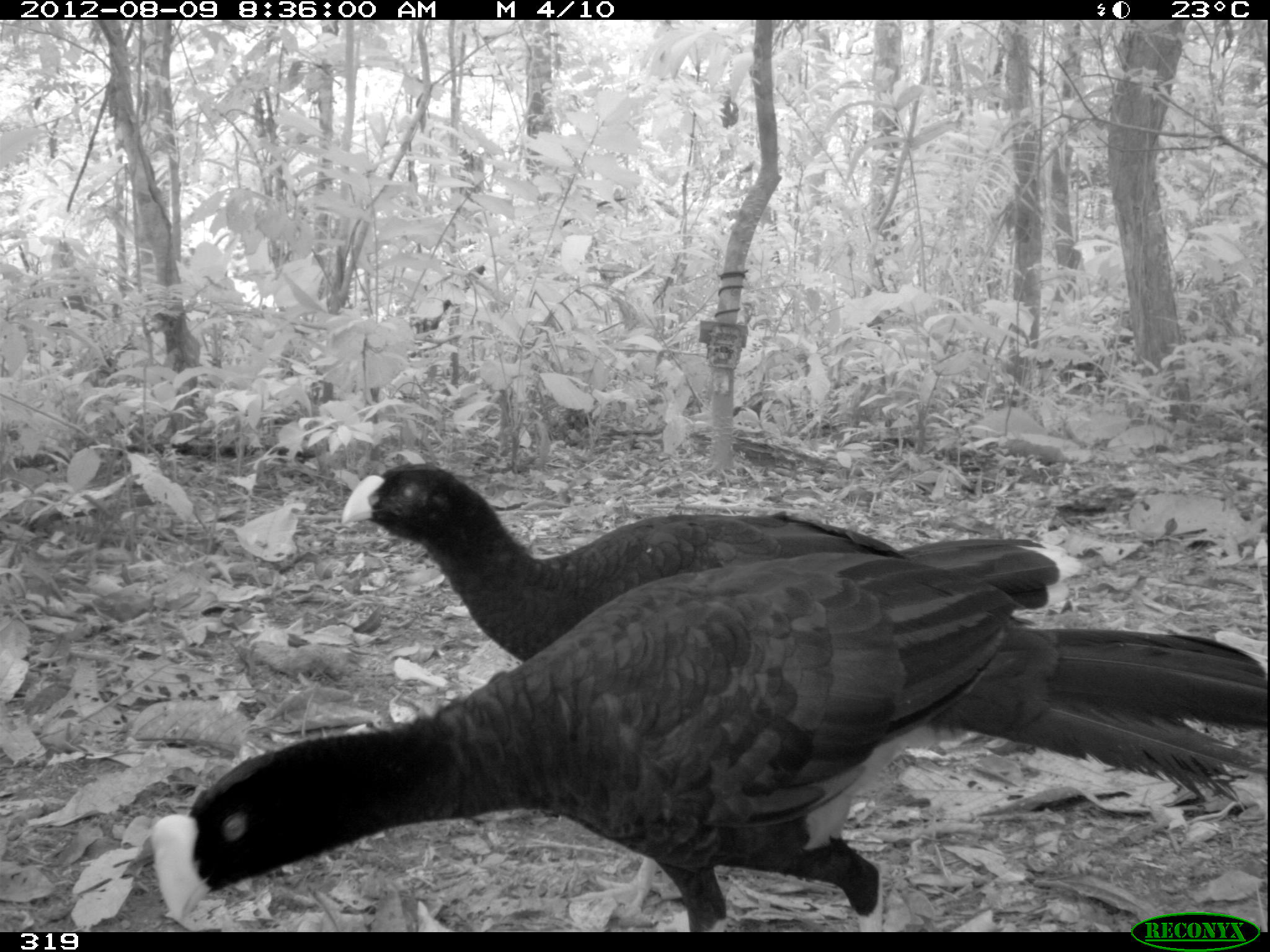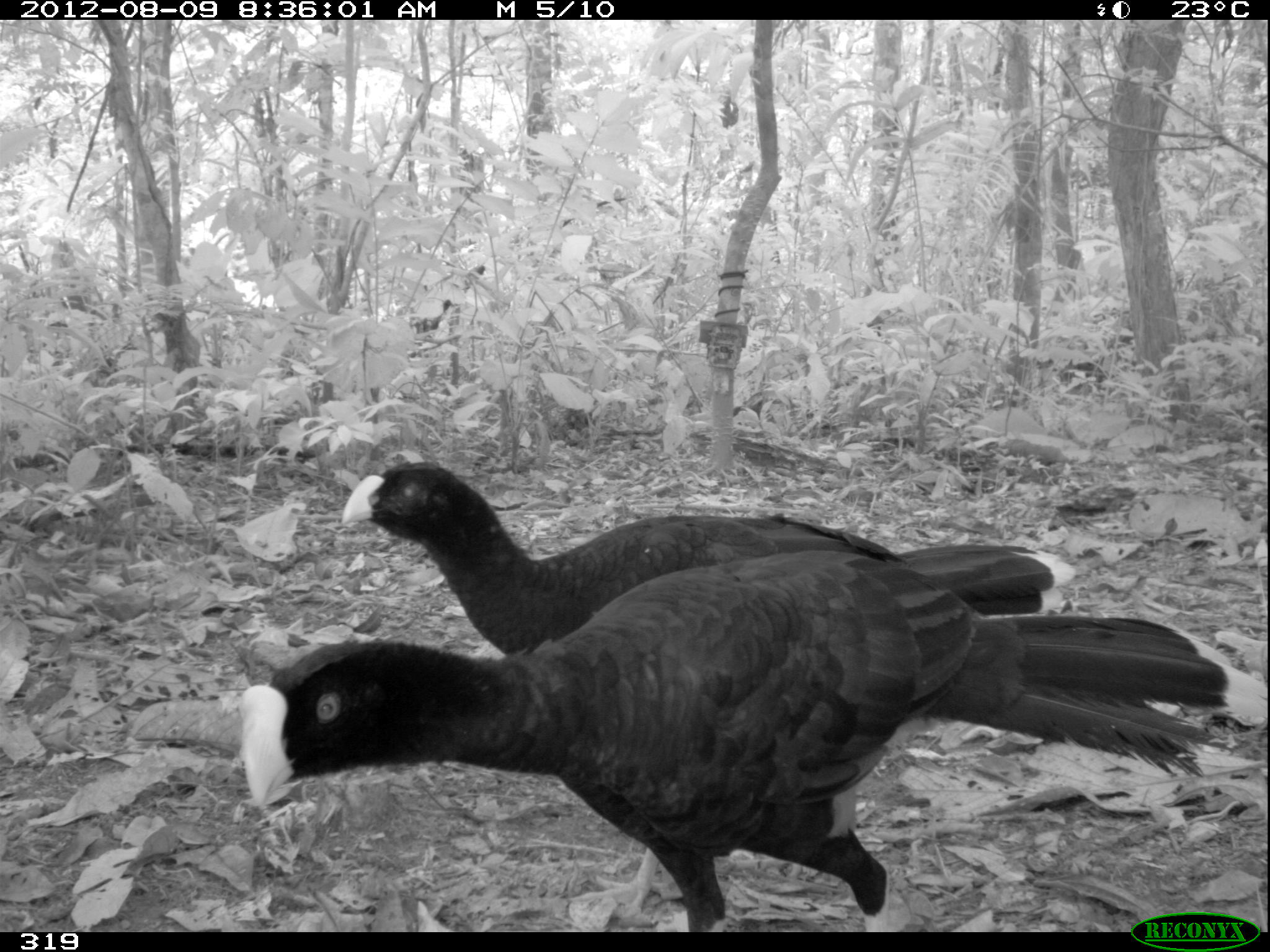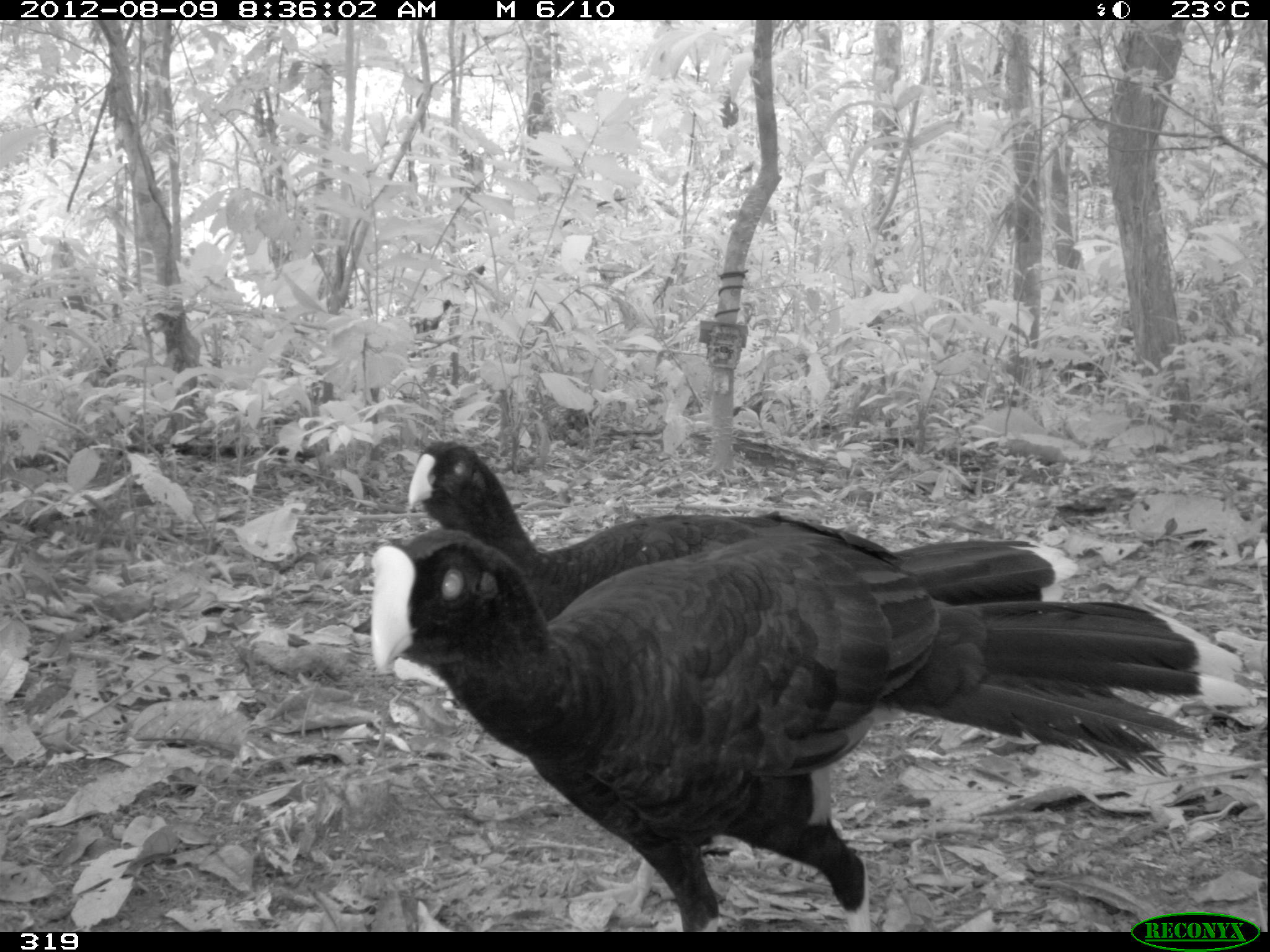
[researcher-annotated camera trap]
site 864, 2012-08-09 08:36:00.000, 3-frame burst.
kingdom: Animalia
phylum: Chordata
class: Aves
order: Galliformes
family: Cracidae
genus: Mitu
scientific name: Mitu tuberosum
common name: razor-billed curassow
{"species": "Mitu tuberosum (razor-billed curassow)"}